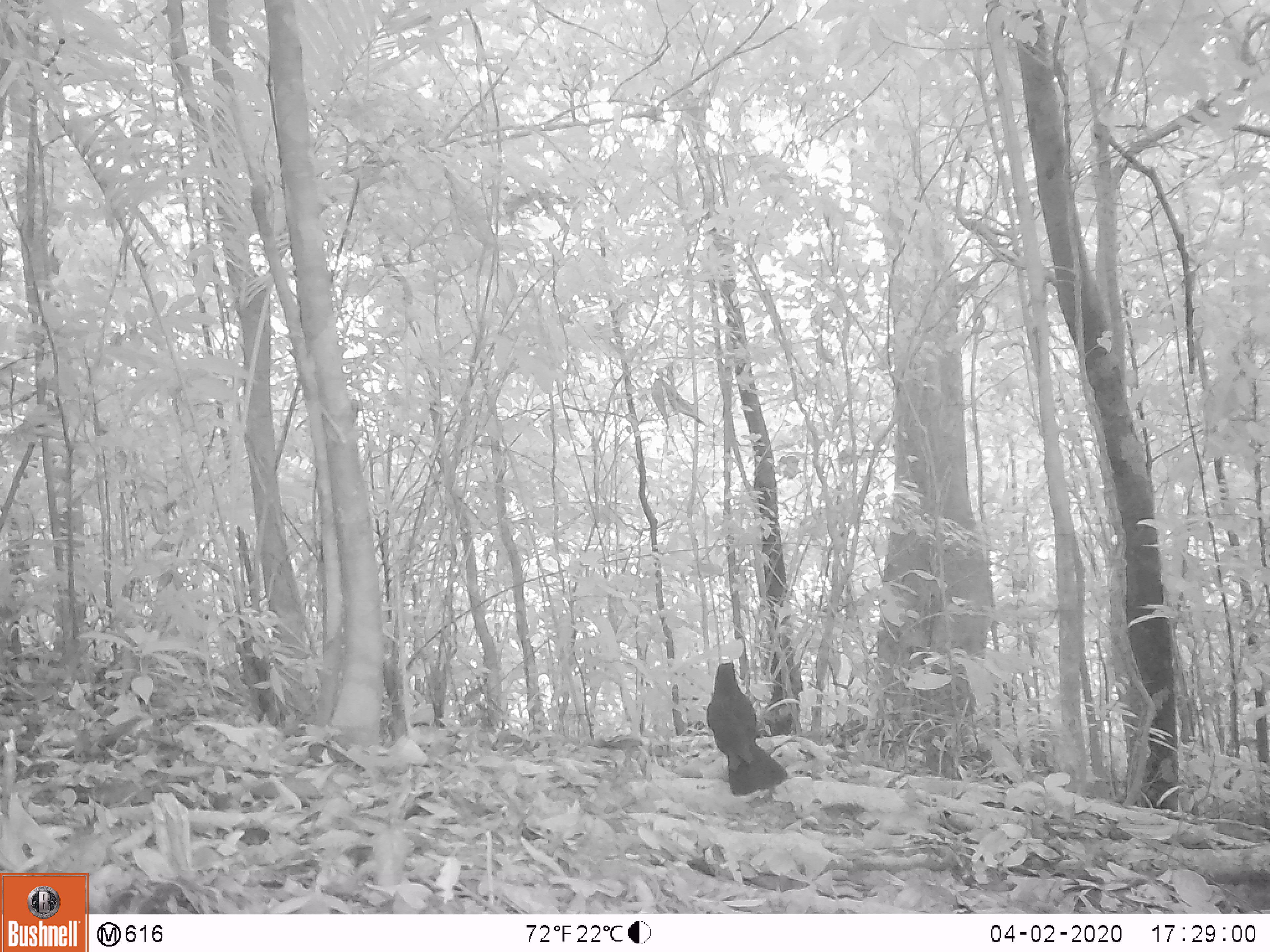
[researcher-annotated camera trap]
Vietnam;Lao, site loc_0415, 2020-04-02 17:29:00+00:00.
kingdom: Animalia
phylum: Chordata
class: Aves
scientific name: Aves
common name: bird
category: unidentified bird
Unidentified bird (bird) (Aves). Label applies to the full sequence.